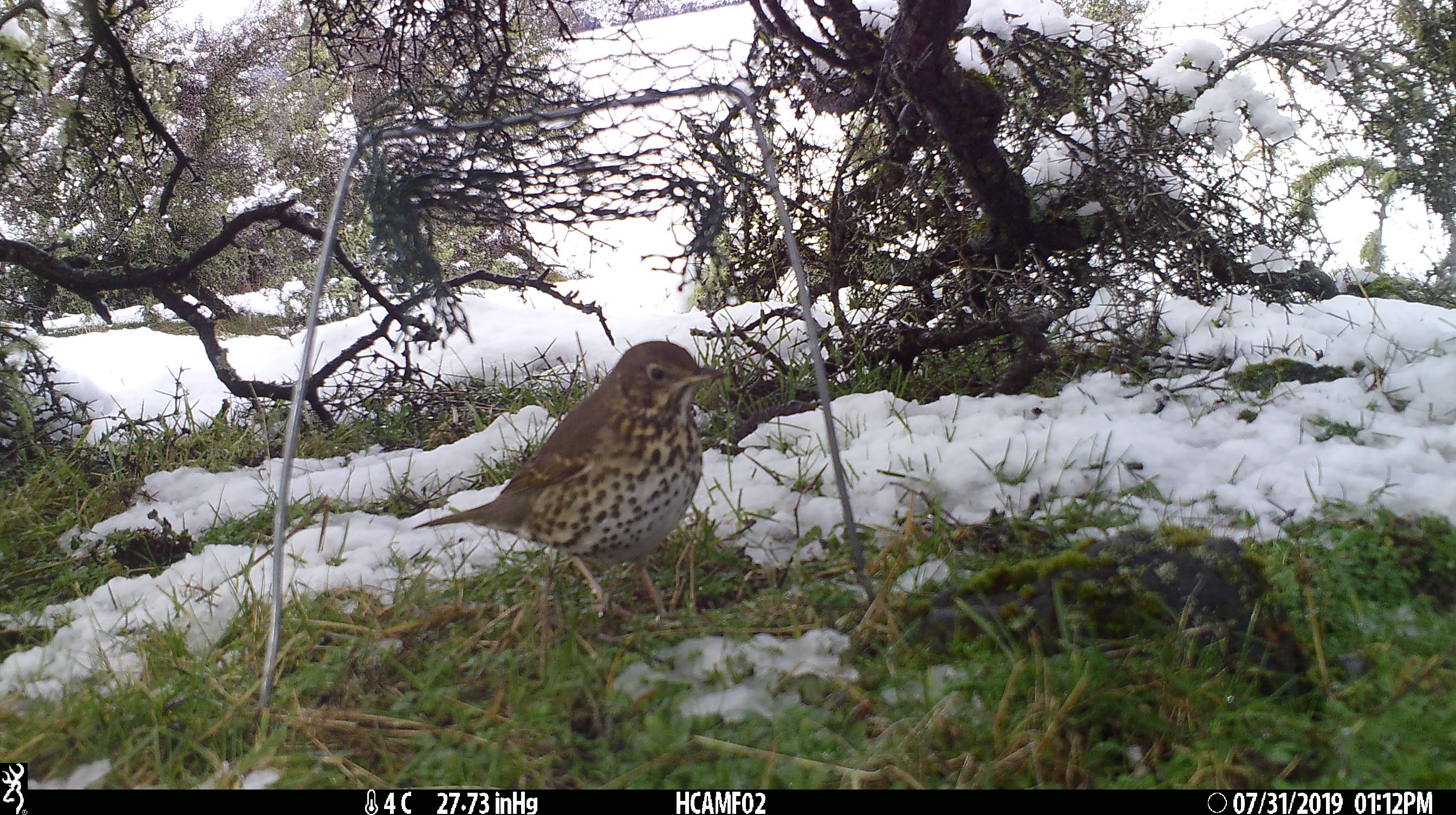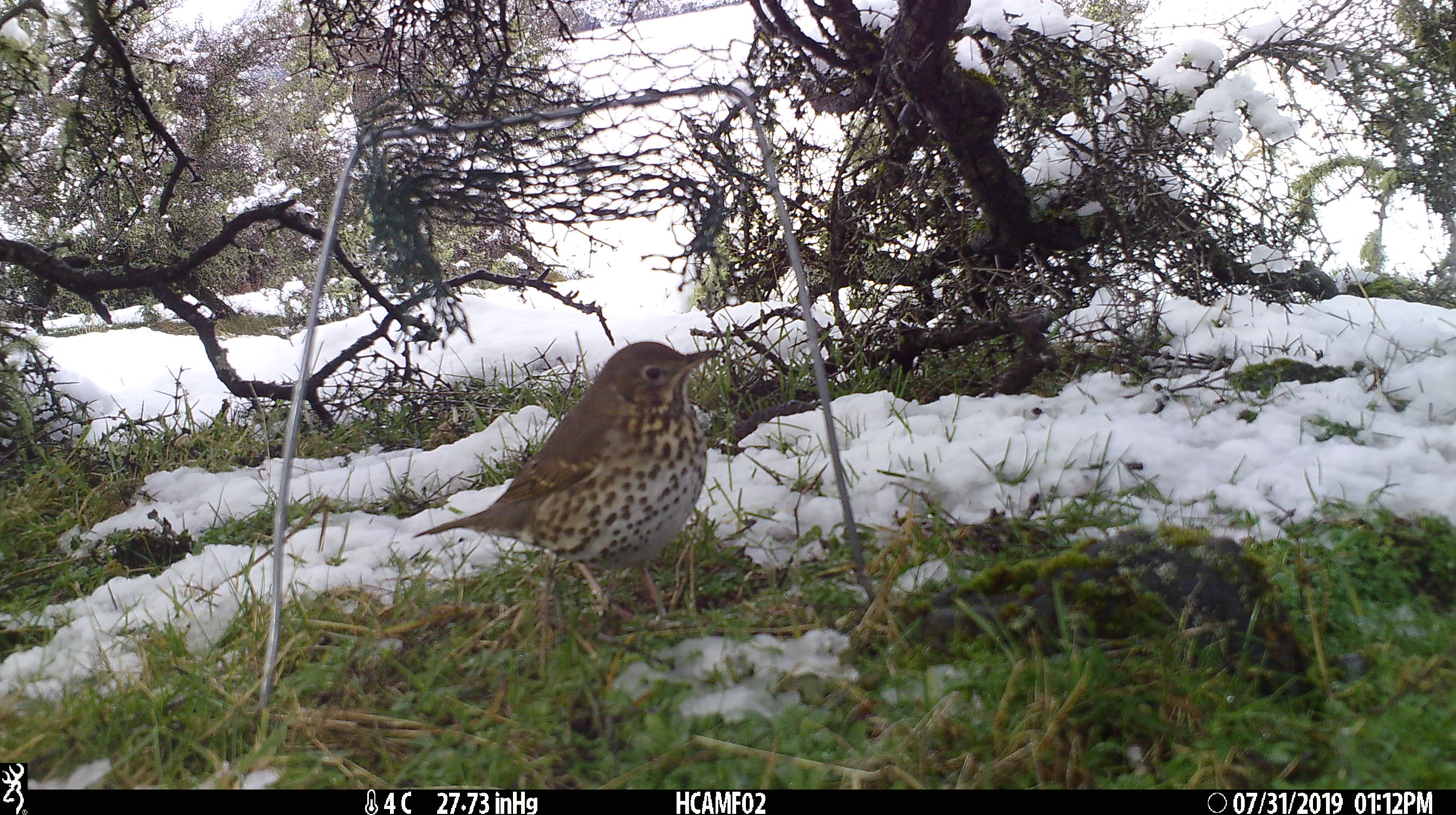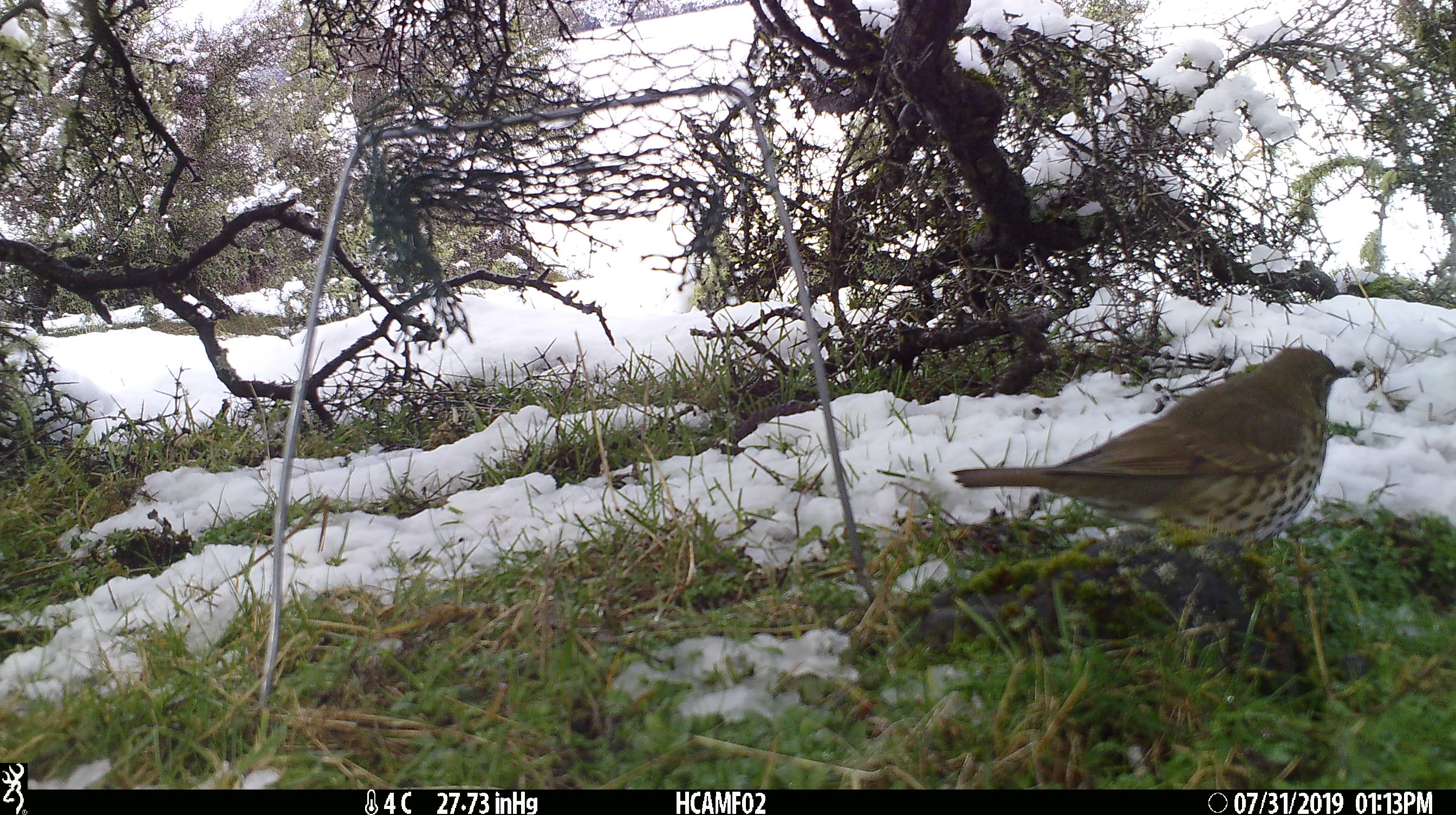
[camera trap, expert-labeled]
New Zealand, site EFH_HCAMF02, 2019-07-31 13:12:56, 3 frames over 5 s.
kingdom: Animalia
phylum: Chordata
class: Aves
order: Passeriformes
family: Turdidae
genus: Turdus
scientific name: Turdus philomelos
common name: song thrush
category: thrush